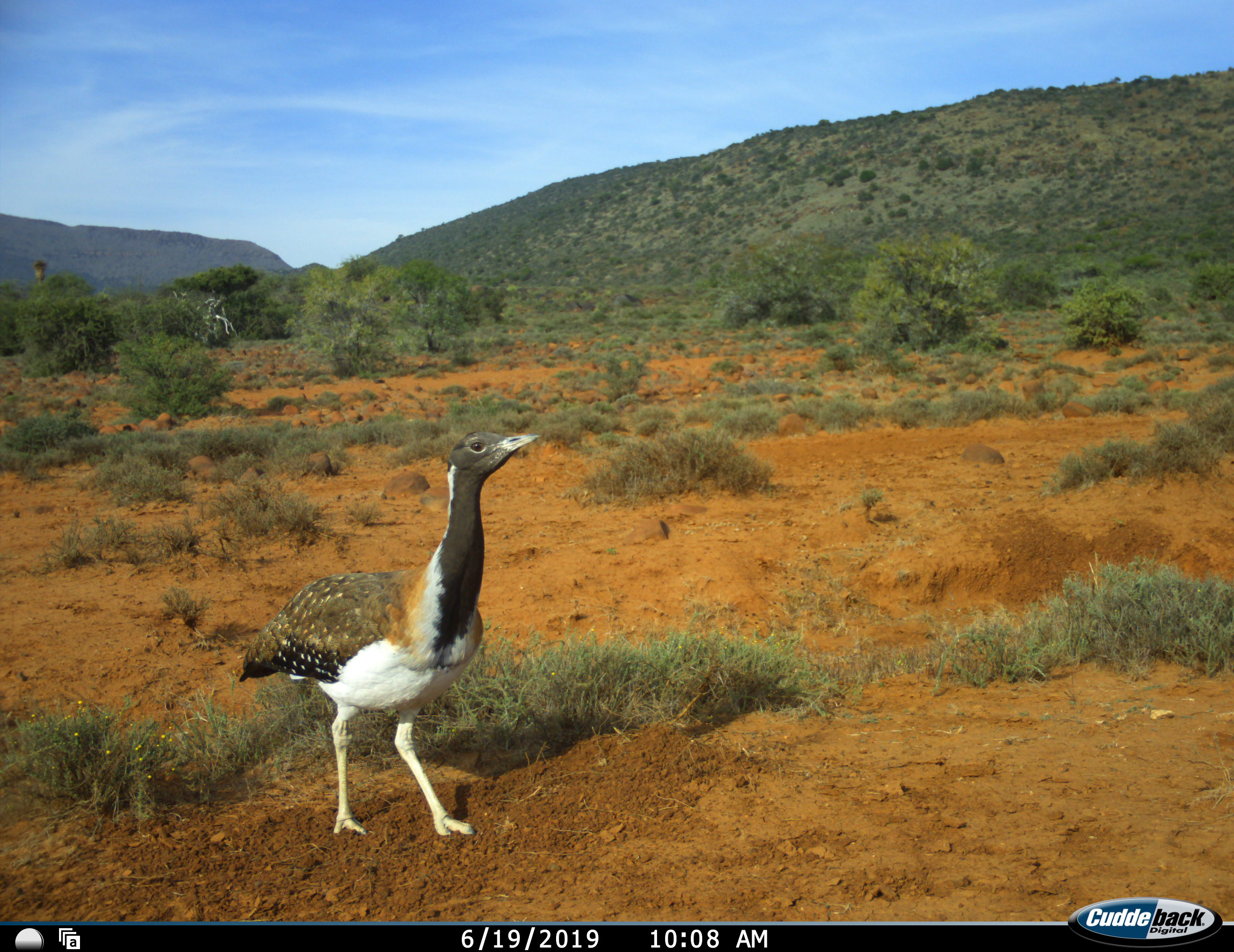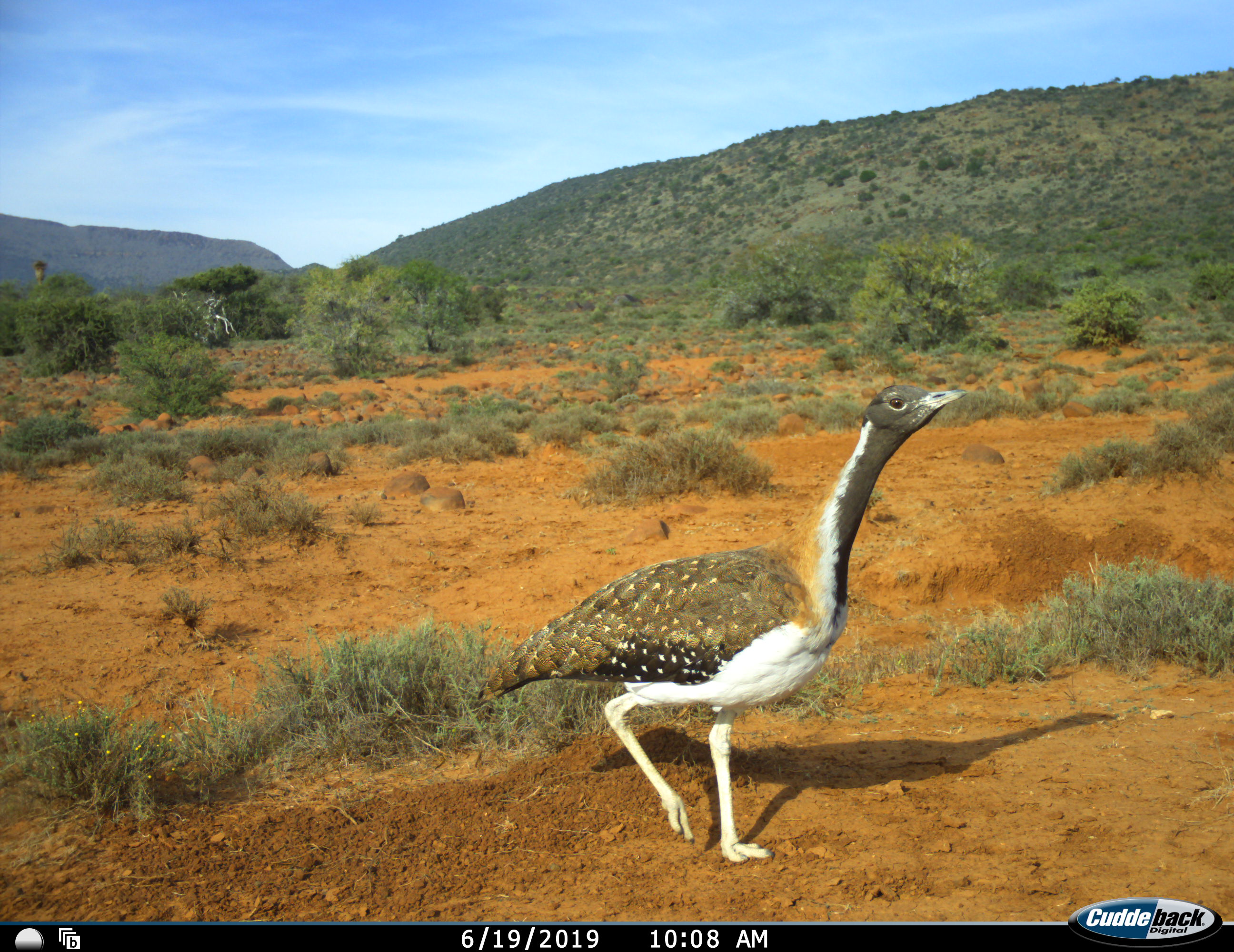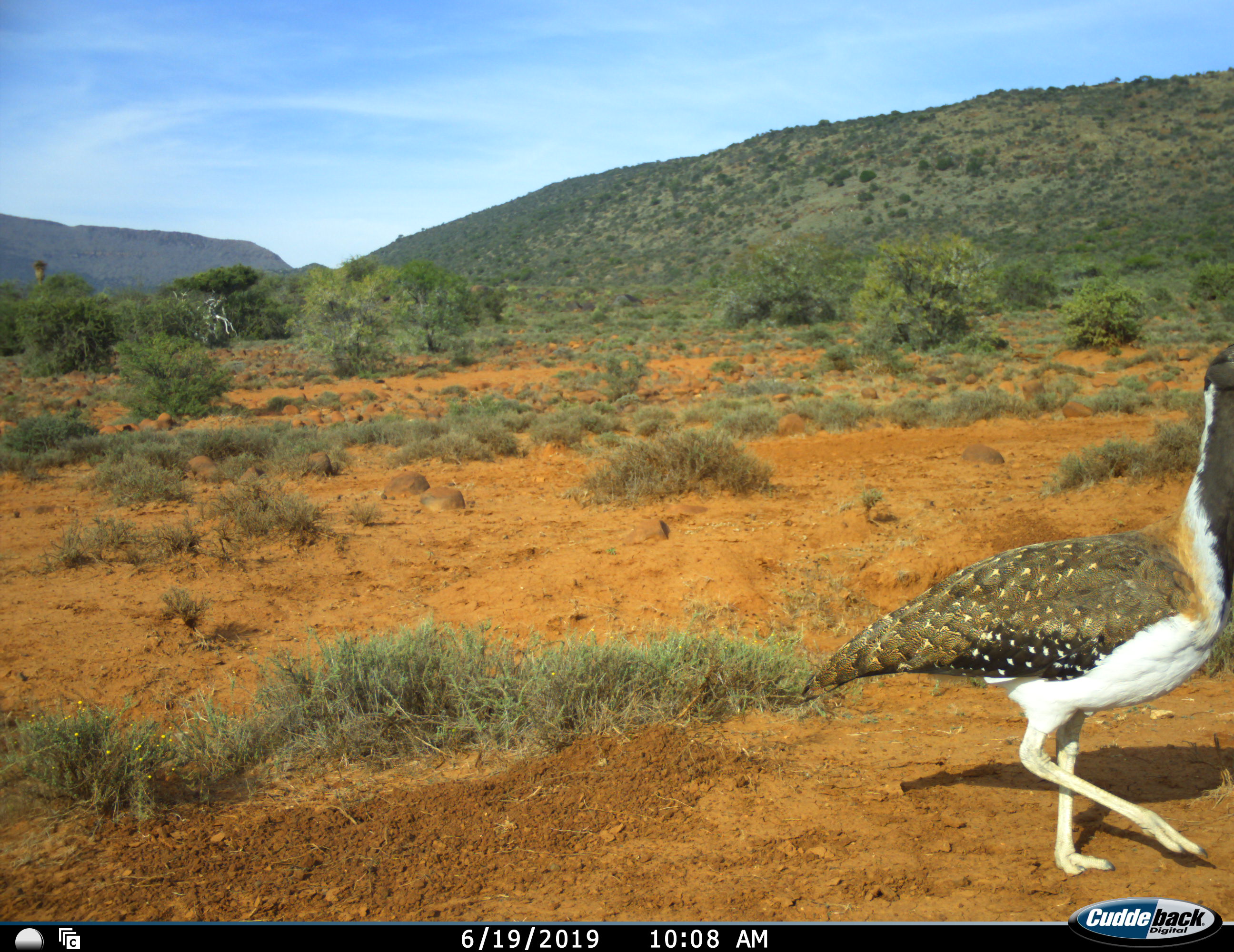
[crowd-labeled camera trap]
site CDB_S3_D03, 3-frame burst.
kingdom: Animalia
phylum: Chordata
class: Aves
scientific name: Aves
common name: bird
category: birdother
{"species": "birdother (bird) (Aves)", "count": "1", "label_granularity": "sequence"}